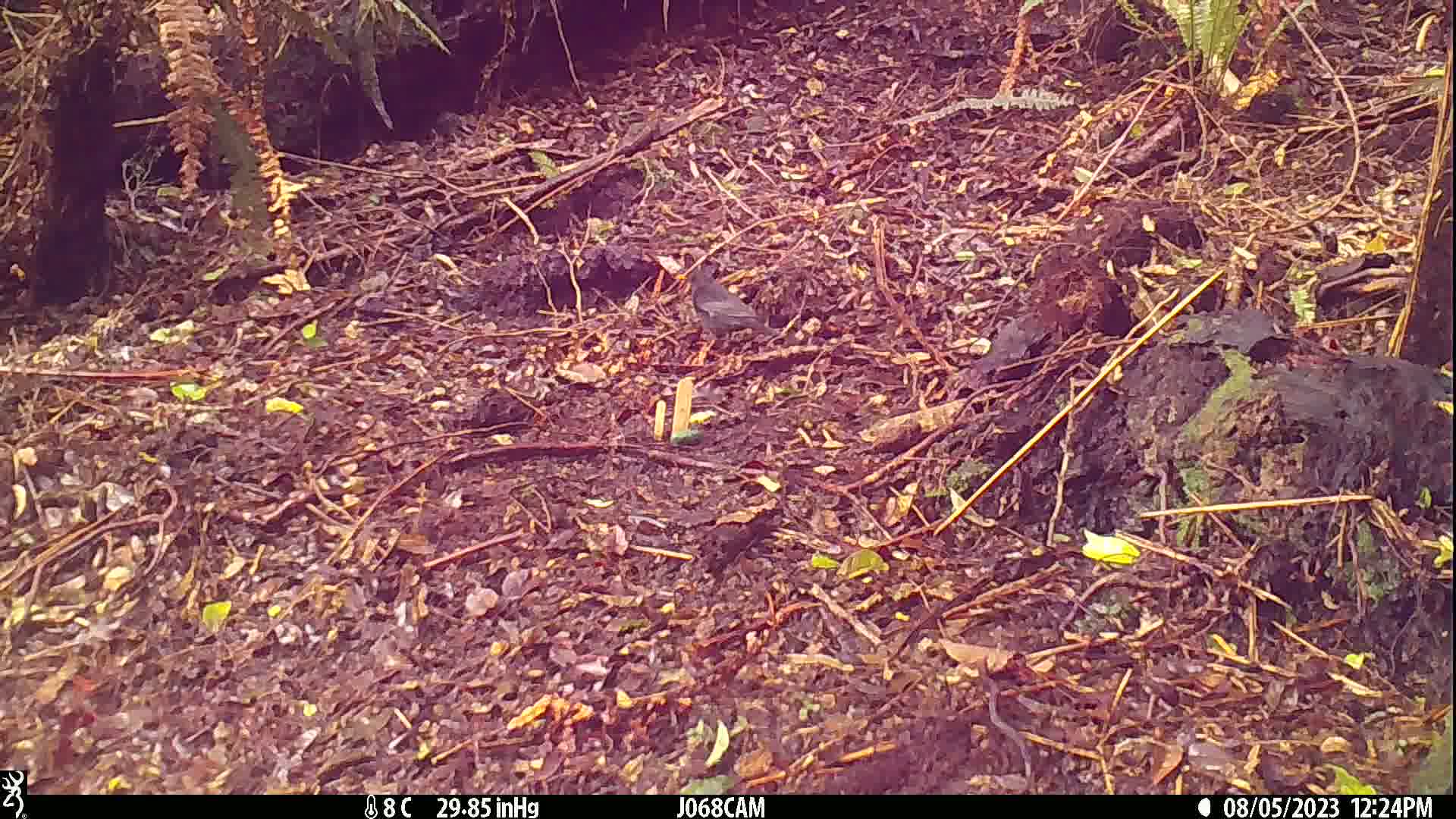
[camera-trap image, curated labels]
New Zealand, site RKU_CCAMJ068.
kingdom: Animalia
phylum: Chordata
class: Aves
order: Passeriformes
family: Turdidae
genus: Turdus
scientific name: Turdus merula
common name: eurasian blackbird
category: blackbird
Blackbird (eurasian blackbird) (Turdus merula).